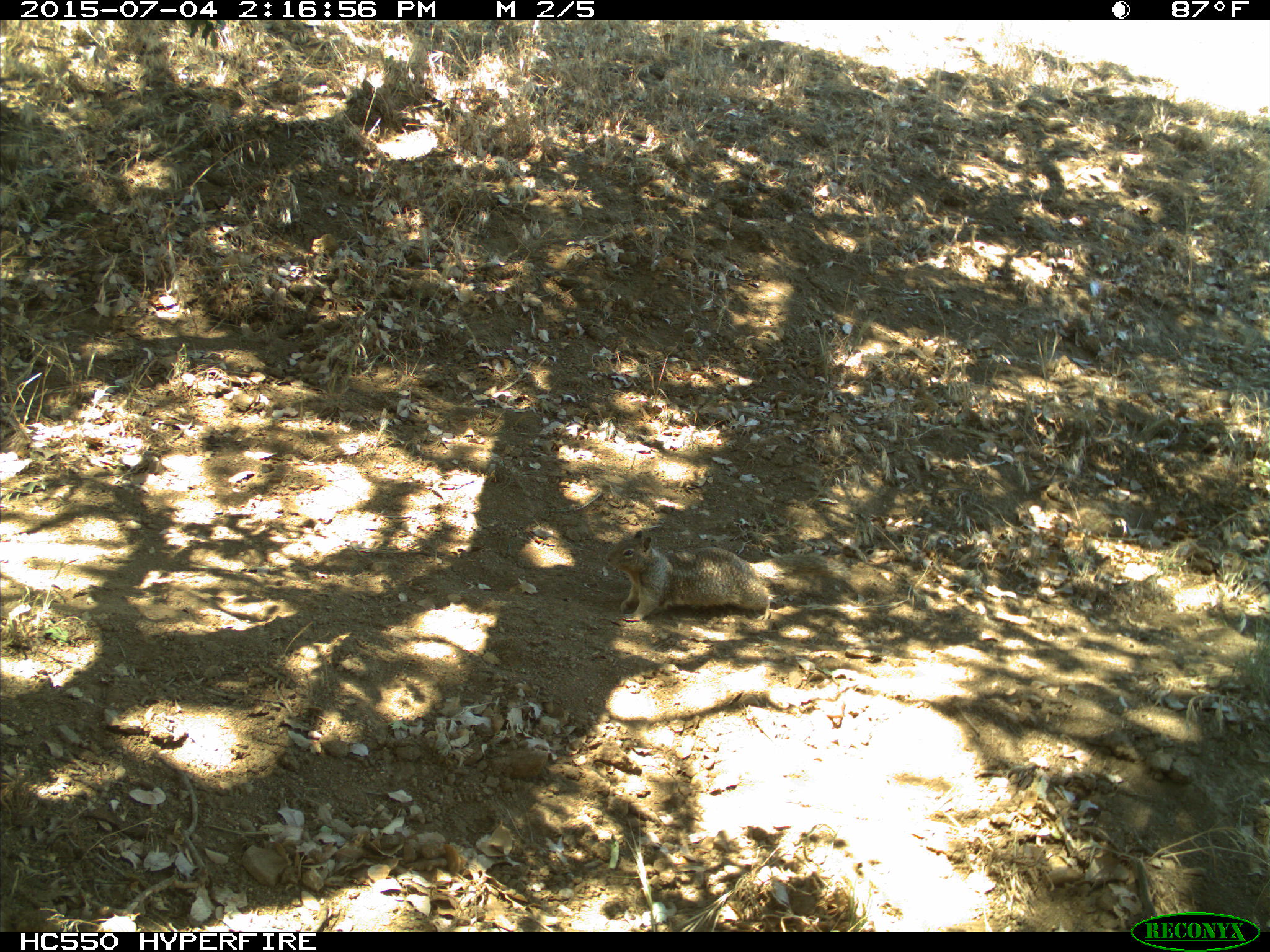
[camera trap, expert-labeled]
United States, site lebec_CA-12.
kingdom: Animalia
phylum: Chordata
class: Mammalia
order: Rodentia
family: Sciuridae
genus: Otospermophilus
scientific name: Otospermophilus beecheyi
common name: california ground squirrel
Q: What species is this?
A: Otospermophilus beecheyi (california ground squirrel).